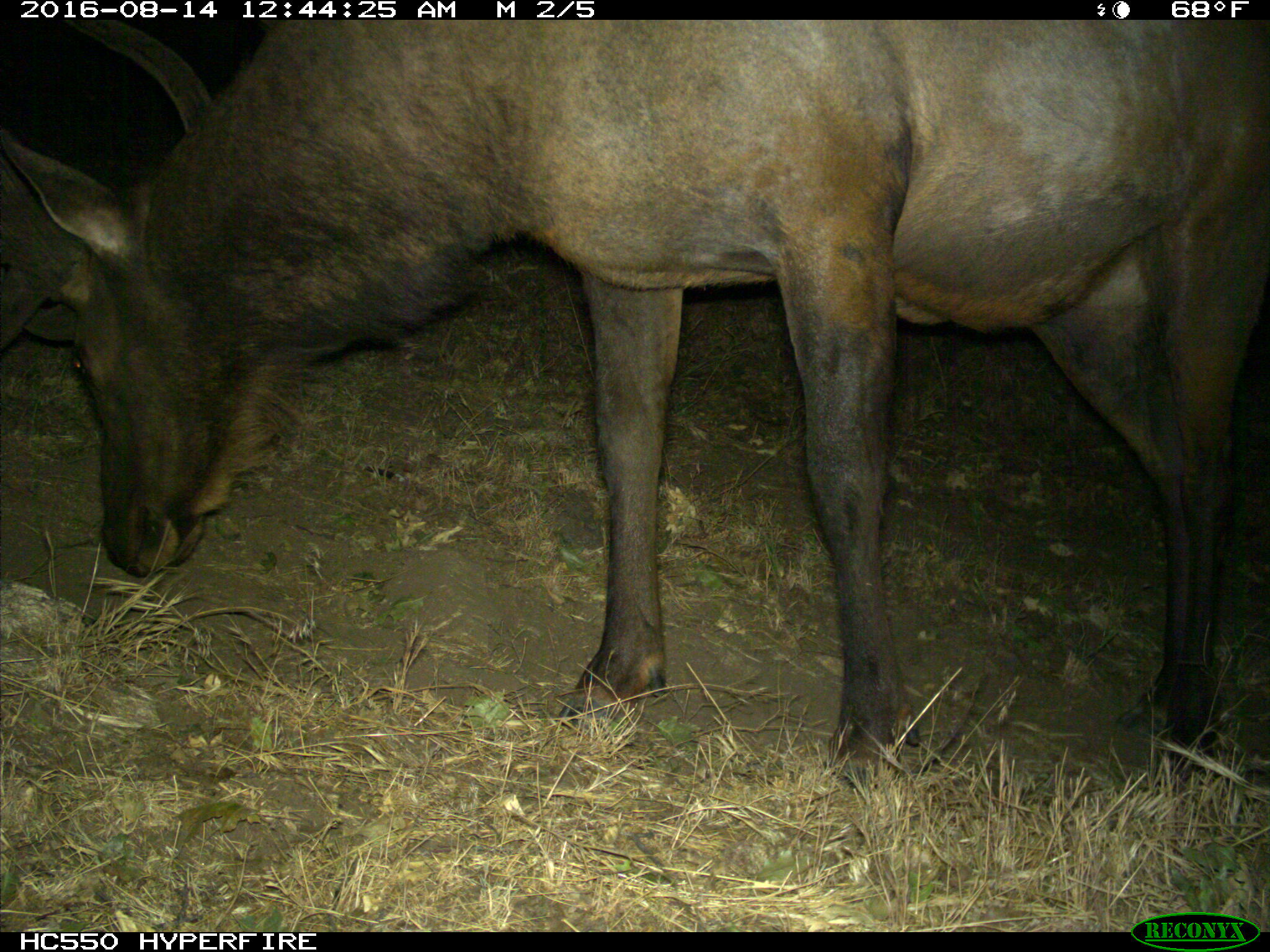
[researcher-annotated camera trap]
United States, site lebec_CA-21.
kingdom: Animalia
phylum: Chordata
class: Mammalia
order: Artiodactyla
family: Cervidae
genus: Cervus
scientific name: Cervus canadensis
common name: elk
Cervus canadensis (elk).